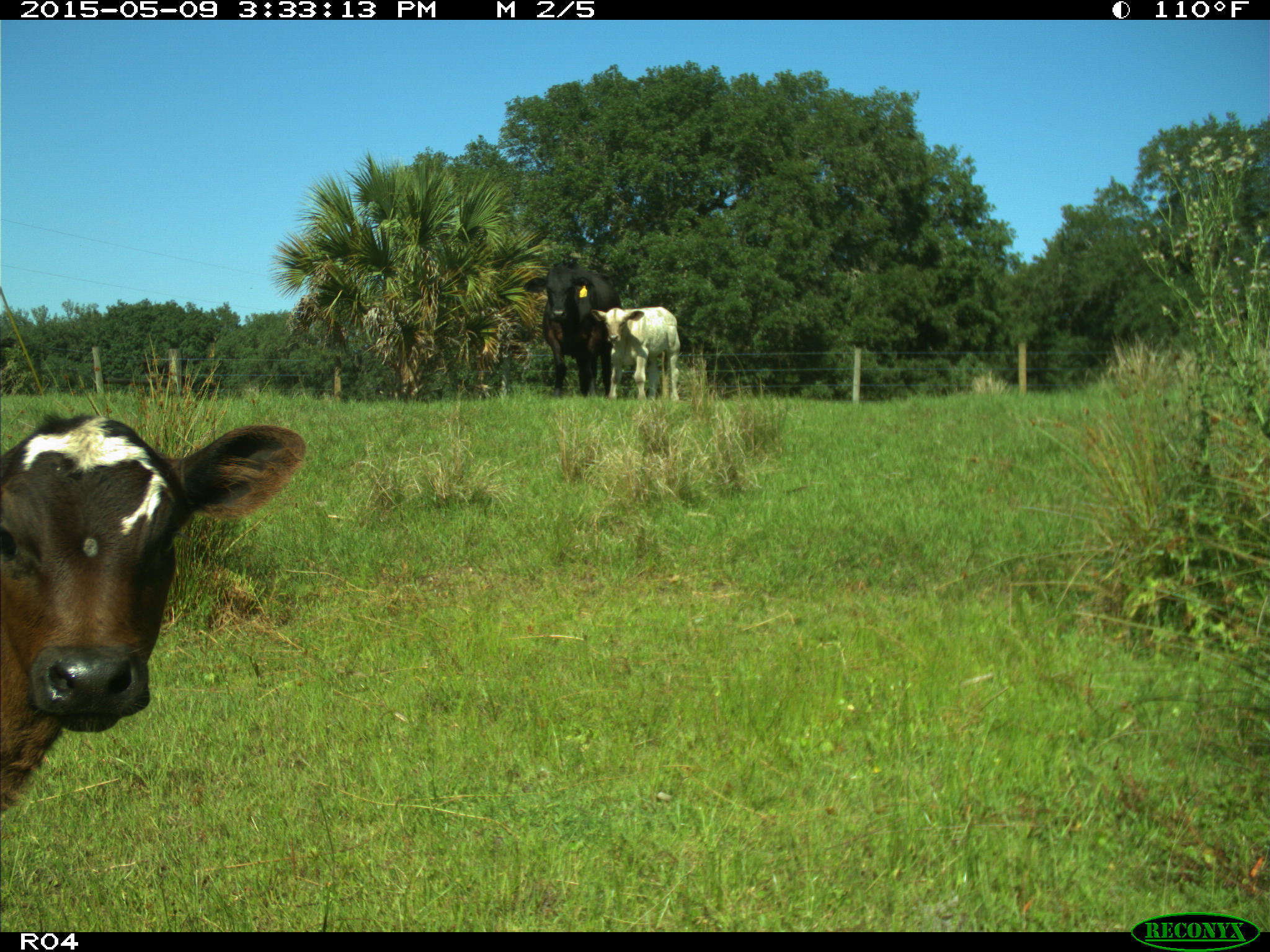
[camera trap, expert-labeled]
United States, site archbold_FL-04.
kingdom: Animalia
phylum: Chordata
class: Mammalia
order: Artiodactyla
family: Bovidae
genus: Bos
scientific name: Bos taurus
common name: domestic cow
Bos taurus (domestic cow).